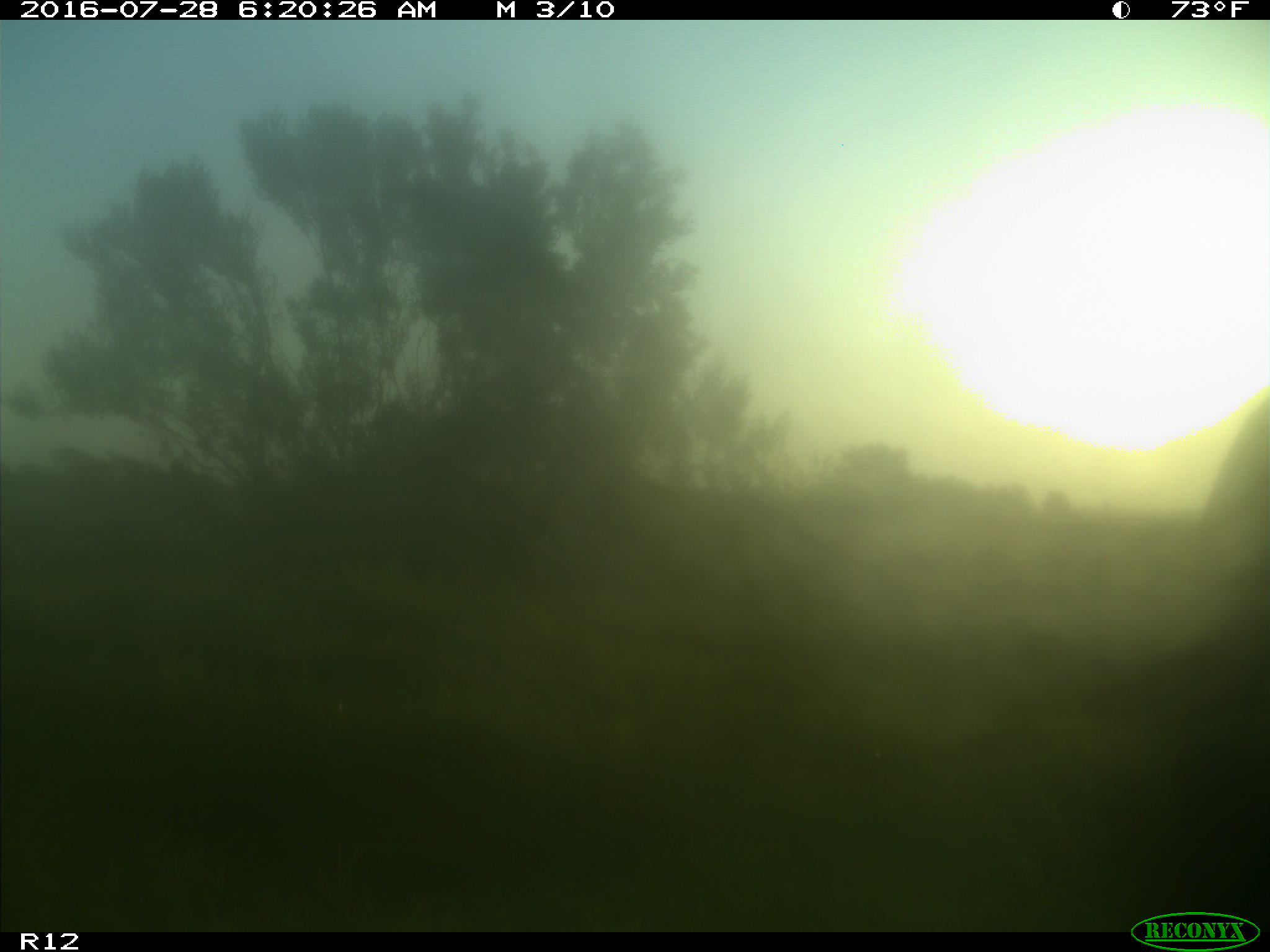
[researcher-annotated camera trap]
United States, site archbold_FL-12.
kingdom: Animalia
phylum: Chordata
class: Mammalia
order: Artiodactyla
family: Bovidae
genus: Bos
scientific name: Bos taurus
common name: domestic cow